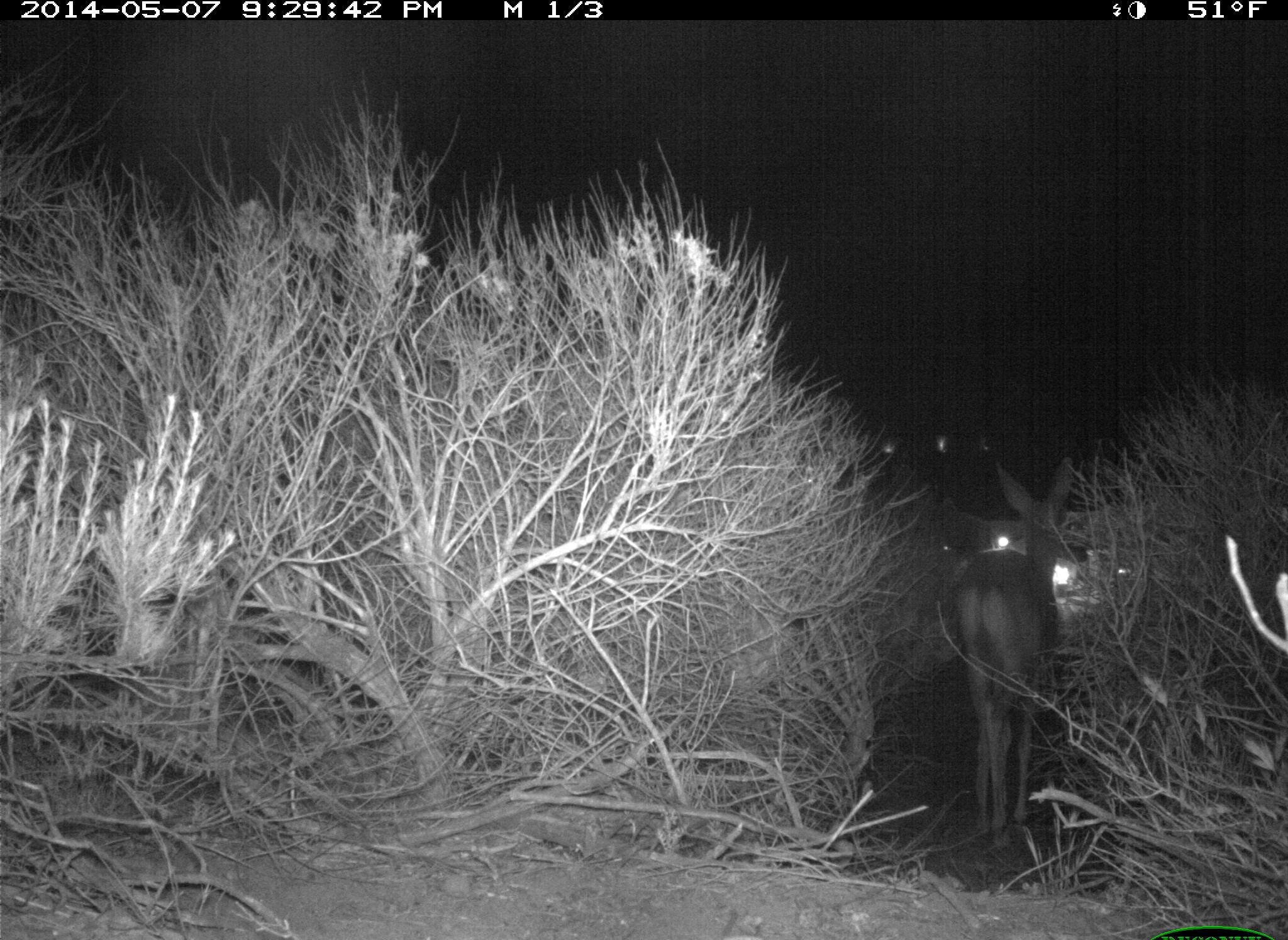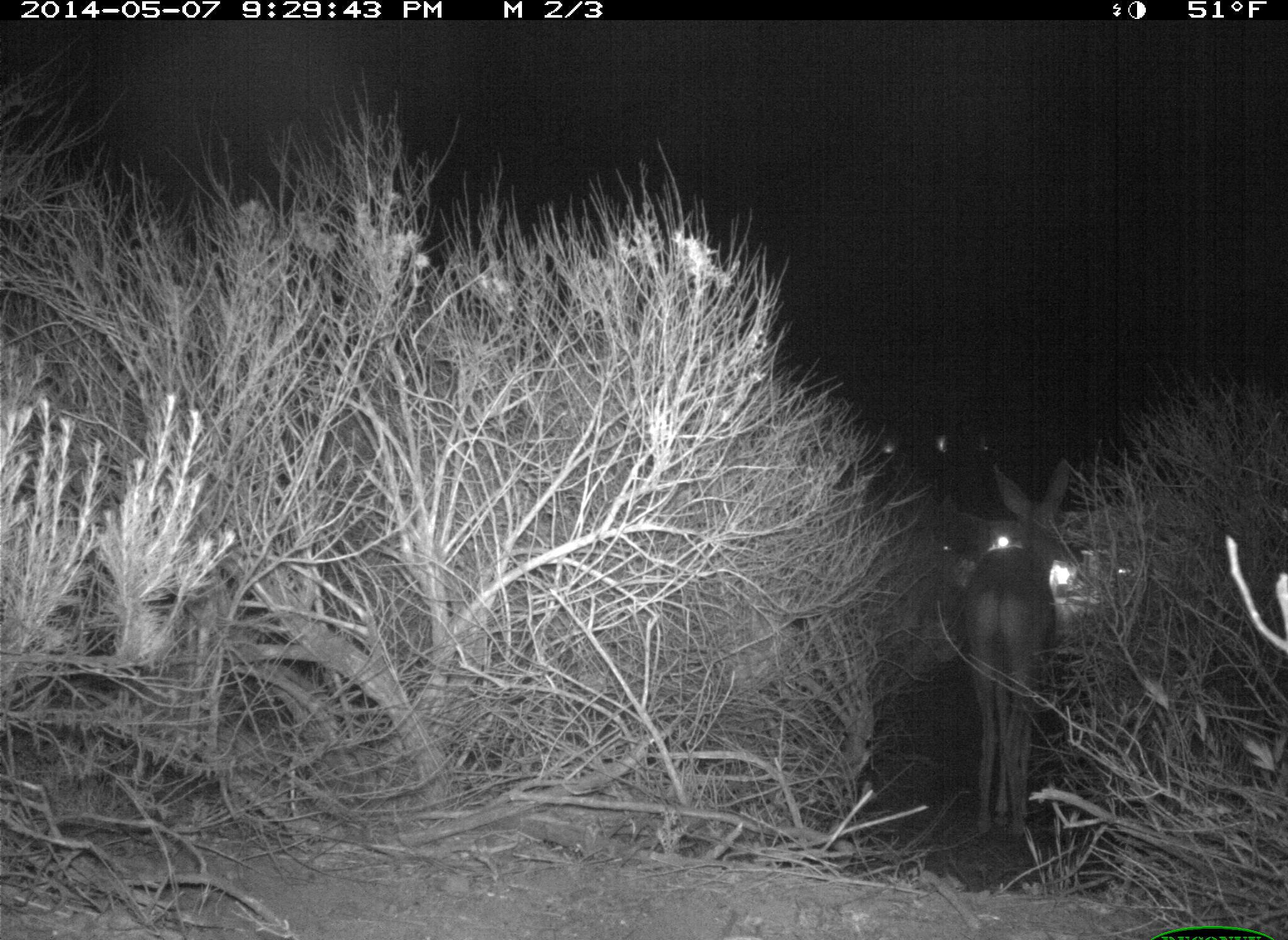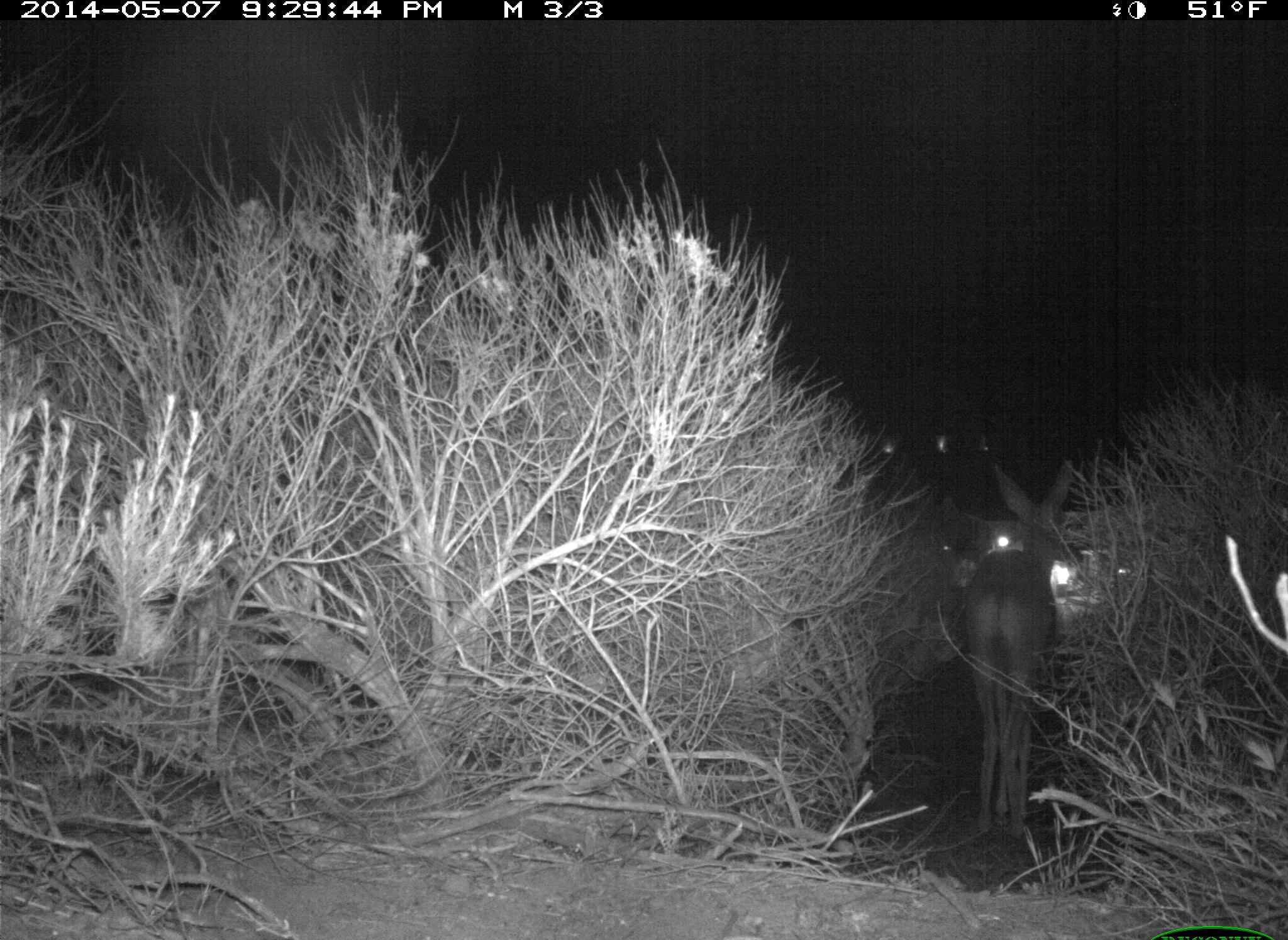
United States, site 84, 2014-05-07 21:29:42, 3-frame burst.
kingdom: Animalia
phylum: Chordata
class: Mammalia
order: Artiodactyla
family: Cervidae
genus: Odocoileus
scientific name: Odocoileus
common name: deer